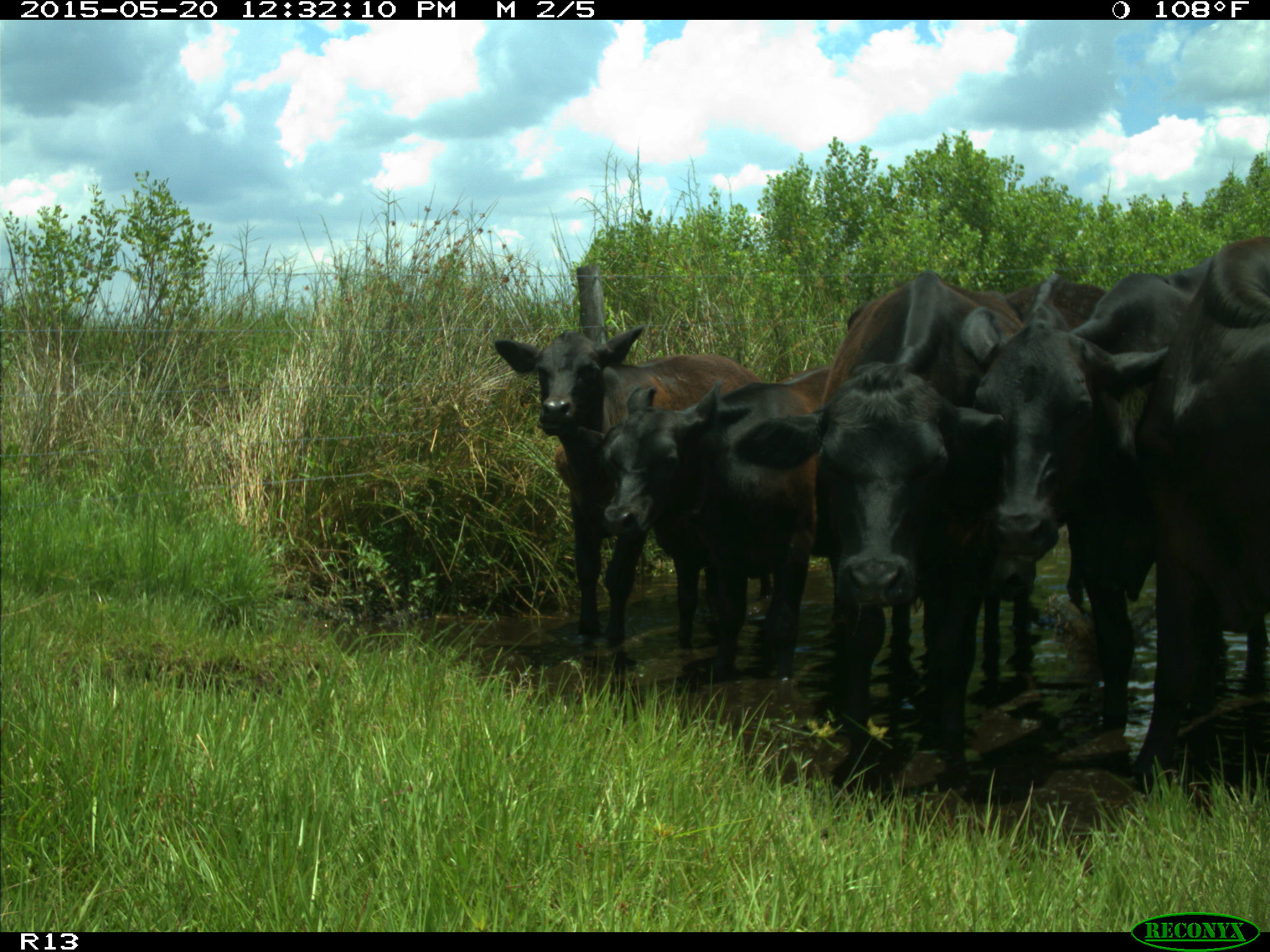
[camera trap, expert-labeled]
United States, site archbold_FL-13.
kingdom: Animalia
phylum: Chordata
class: Mammalia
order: Artiodactyla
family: Bovidae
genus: Bos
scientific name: Bos taurus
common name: domestic cow